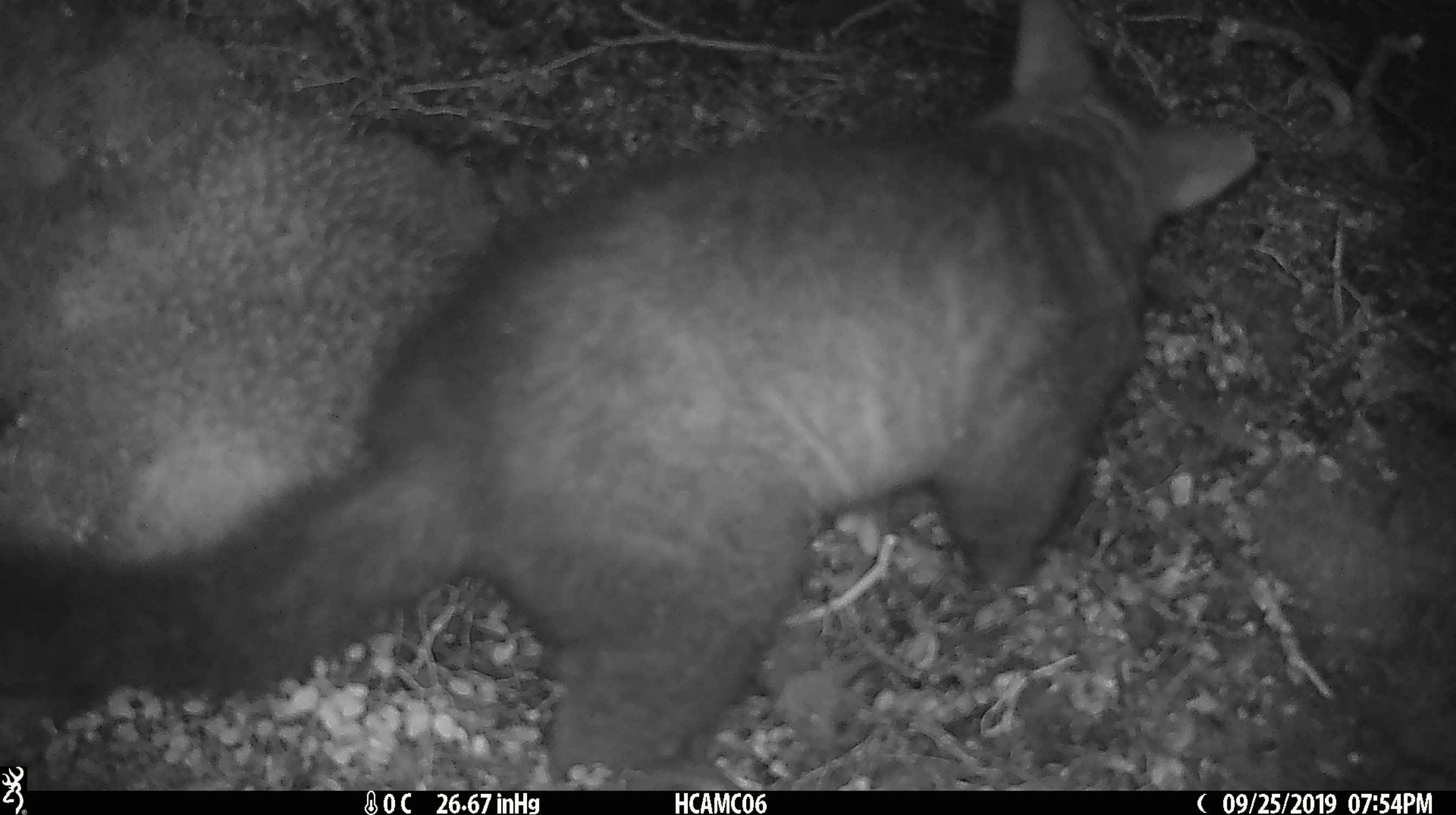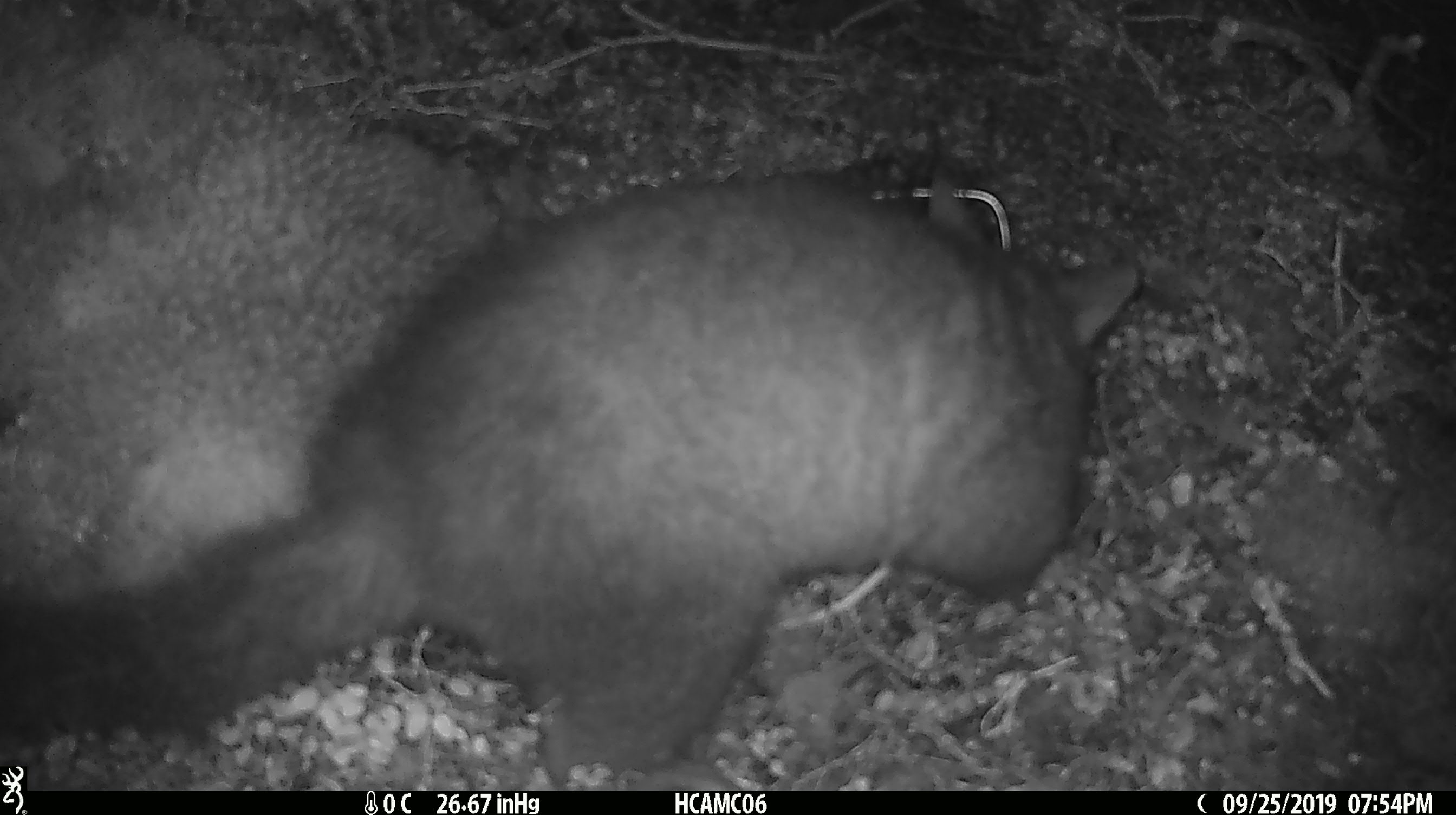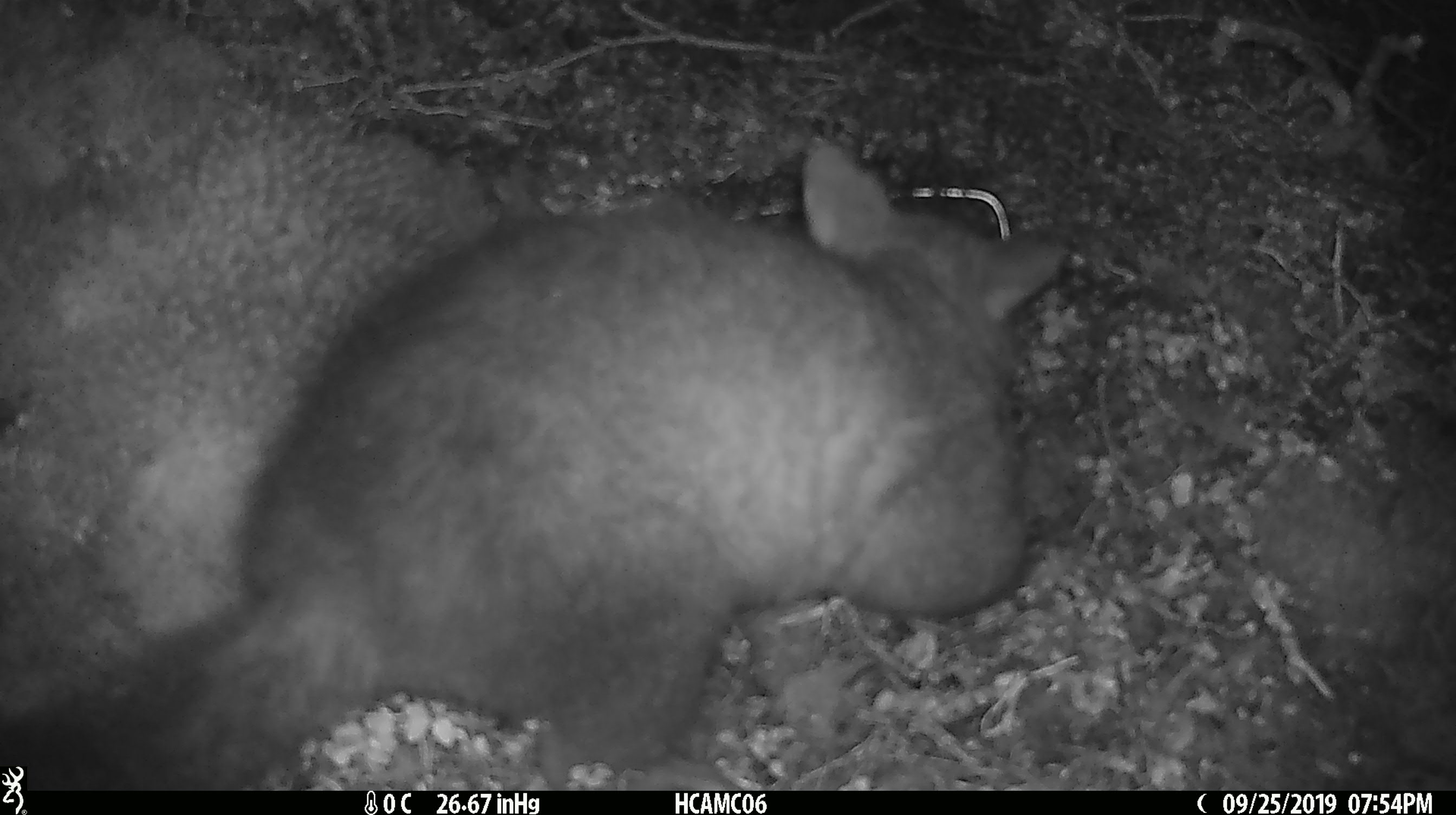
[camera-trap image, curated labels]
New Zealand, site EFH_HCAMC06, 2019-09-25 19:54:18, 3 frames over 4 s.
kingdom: Animalia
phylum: Chordata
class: Mammalia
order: Diprotodontia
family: Phalangeridae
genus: Trichosurus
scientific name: Trichosurus vulpecula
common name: common brushtail possum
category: possum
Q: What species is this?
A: Possum (common brushtail possum) (Trichosurus vulpecula).